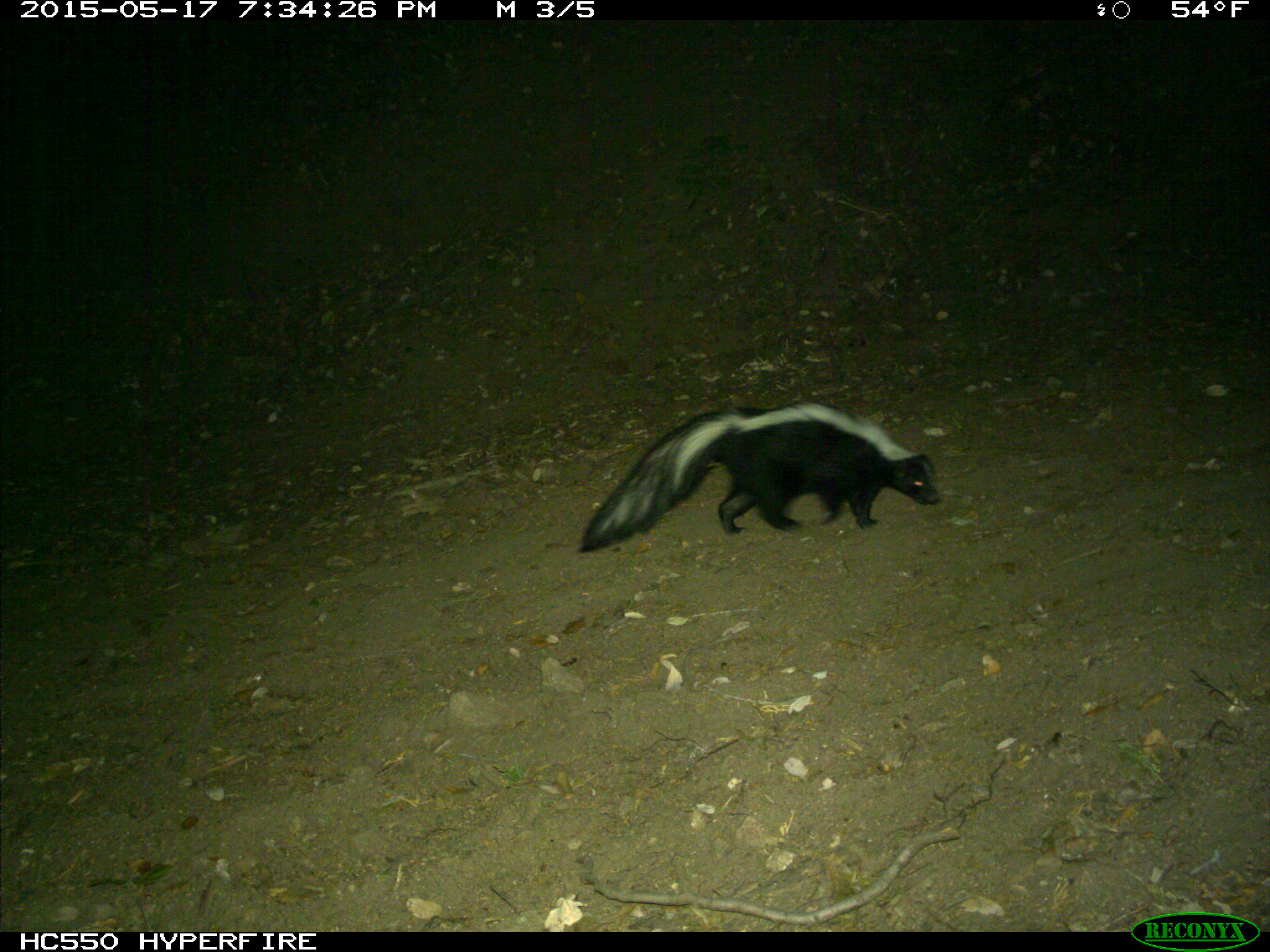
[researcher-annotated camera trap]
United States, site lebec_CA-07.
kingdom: Animalia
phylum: Chordata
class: Mammalia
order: Carnivora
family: Mephitidae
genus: Mephitis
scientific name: Mephitis mephitis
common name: striped skunk